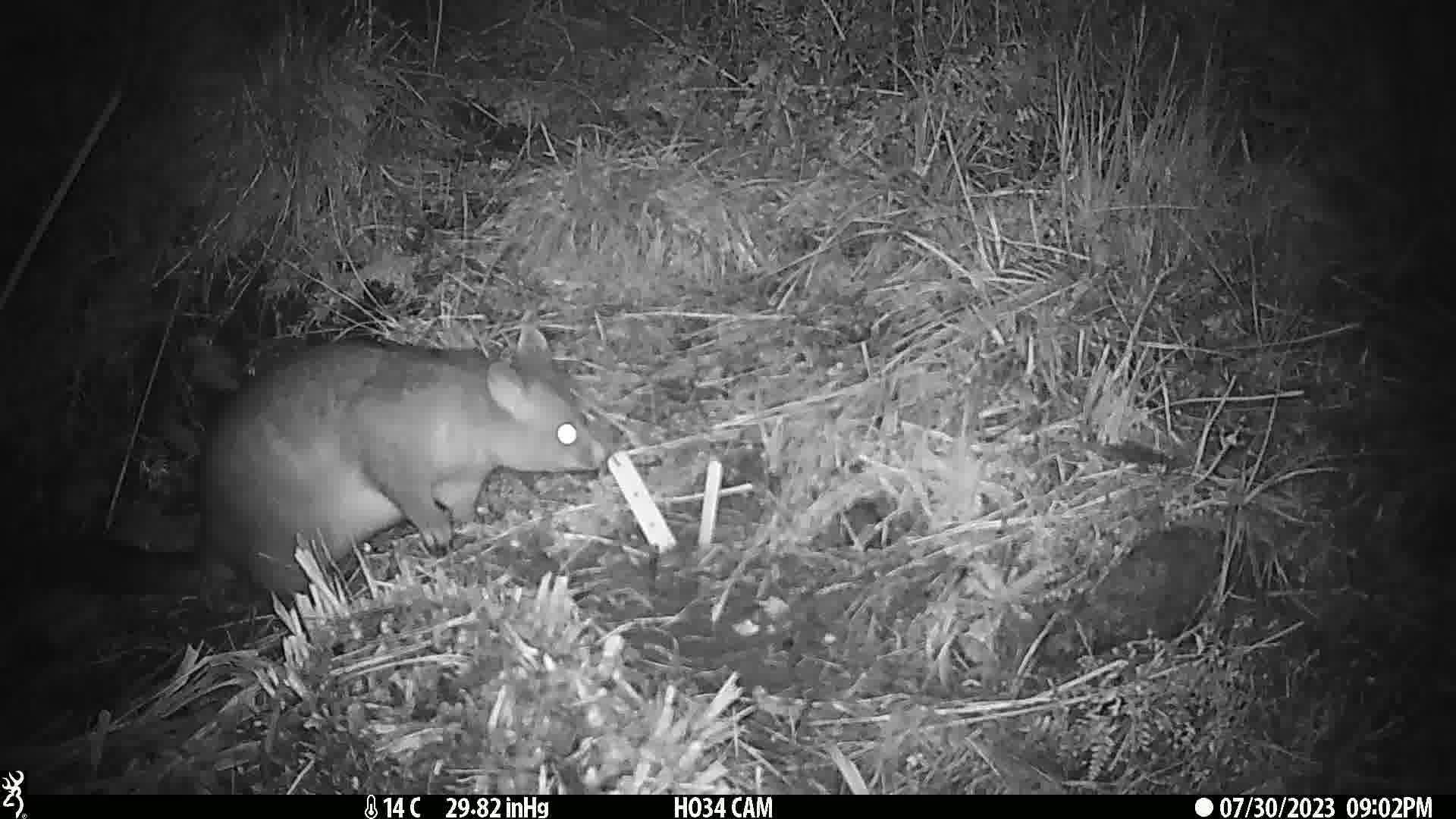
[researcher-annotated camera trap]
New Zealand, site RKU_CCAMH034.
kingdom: Animalia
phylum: Chordata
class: Mammalia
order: Diprotodontia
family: Phalangeridae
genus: Trichosurus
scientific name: Trichosurus vulpecula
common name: common brushtail possum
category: possum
Possum (common brushtail possum) (Trichosurus vulpecula).